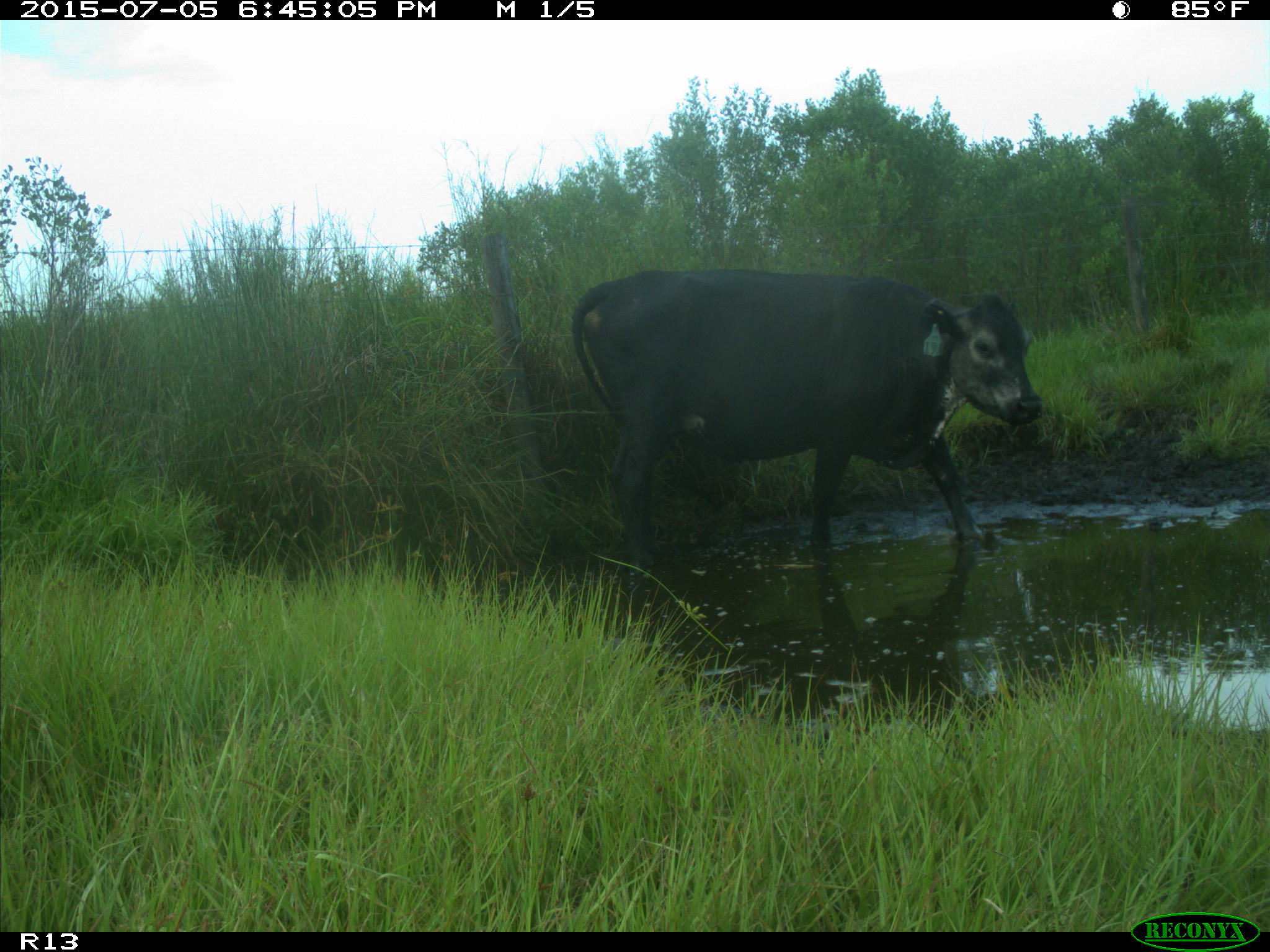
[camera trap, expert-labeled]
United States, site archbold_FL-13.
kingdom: Animalia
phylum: Chordata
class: Mammalia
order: Artiodactyla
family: Bovidae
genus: Bos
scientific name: Bos taurus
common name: domestic cow